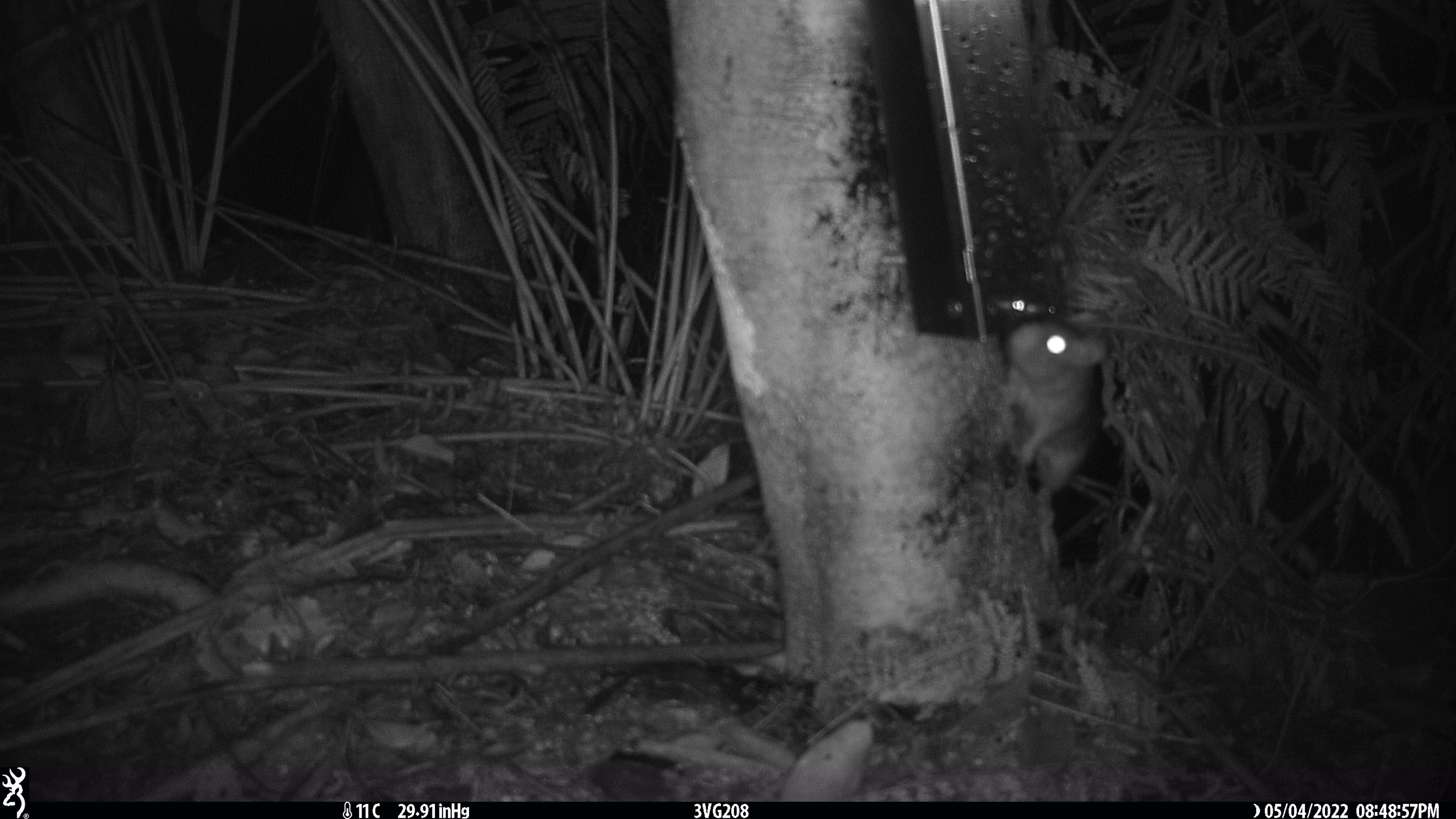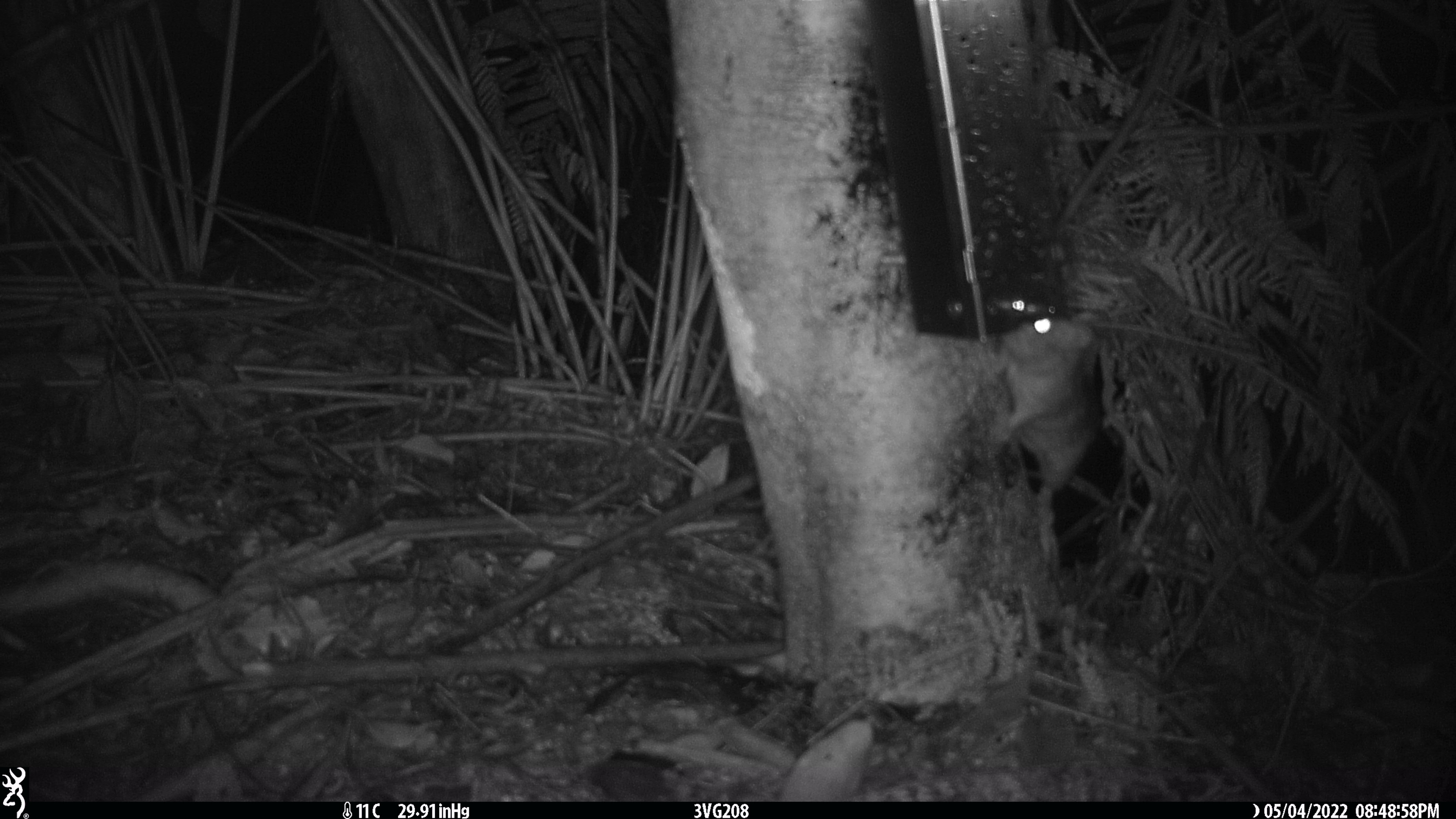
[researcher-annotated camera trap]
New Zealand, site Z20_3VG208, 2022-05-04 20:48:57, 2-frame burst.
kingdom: Animalia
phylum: Chordata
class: Mammalia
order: Rodentia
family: Muridae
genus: Rattus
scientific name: Rattus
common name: rat